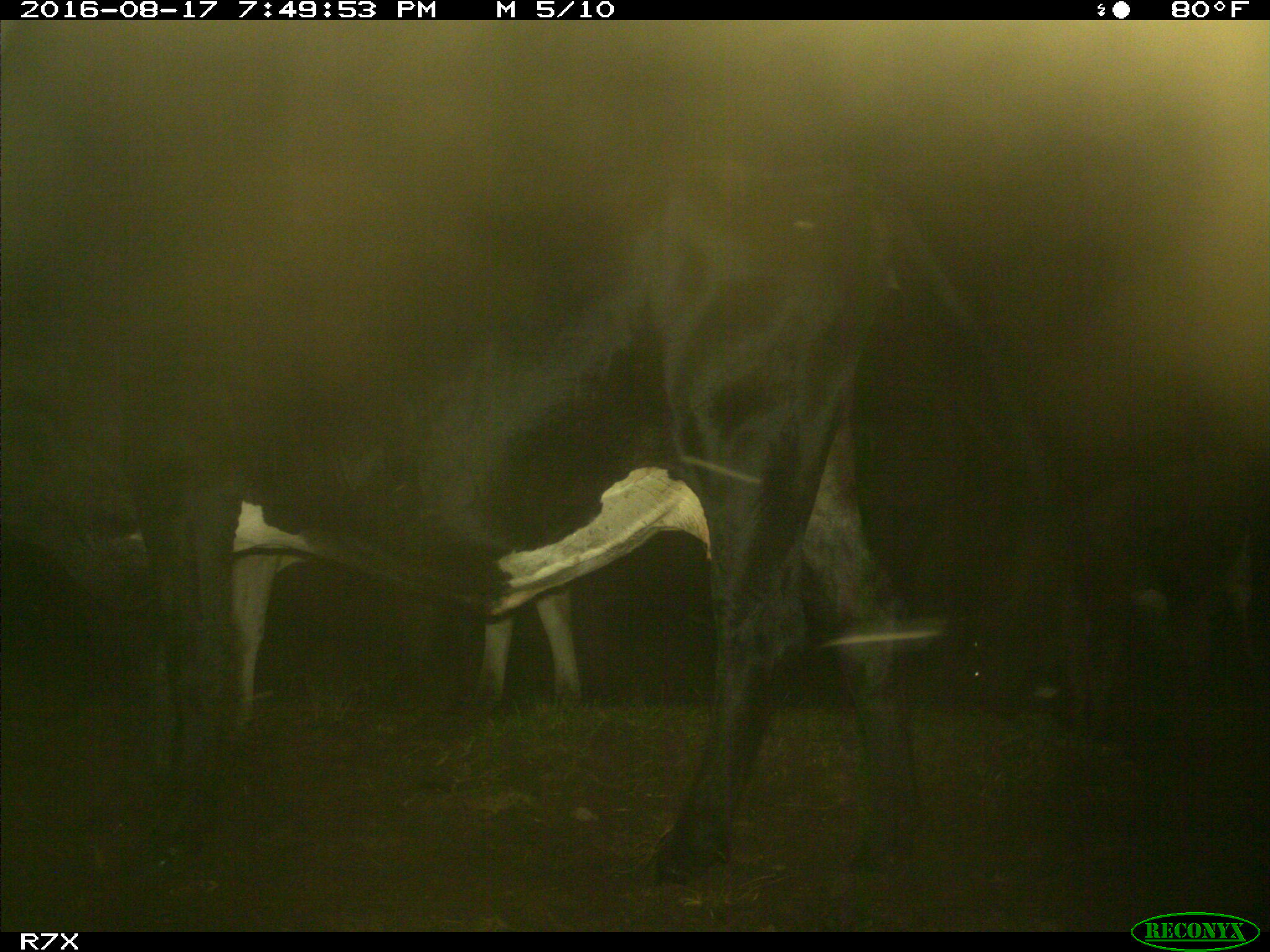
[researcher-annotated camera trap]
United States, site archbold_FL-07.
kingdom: Animalia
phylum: Chordata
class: Mammalia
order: Artiodactyla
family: Bovidae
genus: Bos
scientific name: Bos taurus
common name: domestic cow